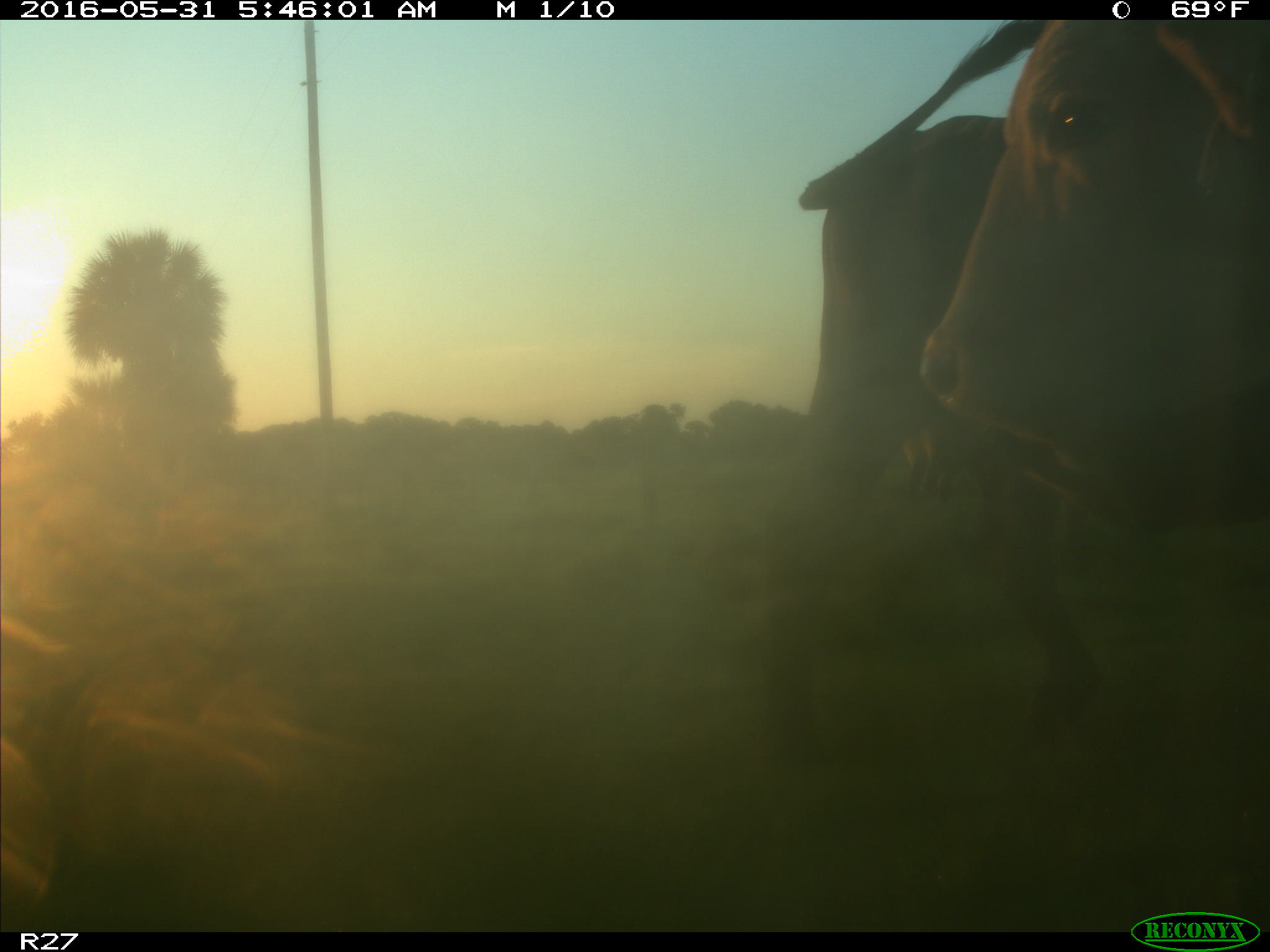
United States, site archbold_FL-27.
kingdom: Animalia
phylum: Chordata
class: Mammalia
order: Artiodactyla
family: Bovidae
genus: Bos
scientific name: Bos taurus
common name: domestic cow